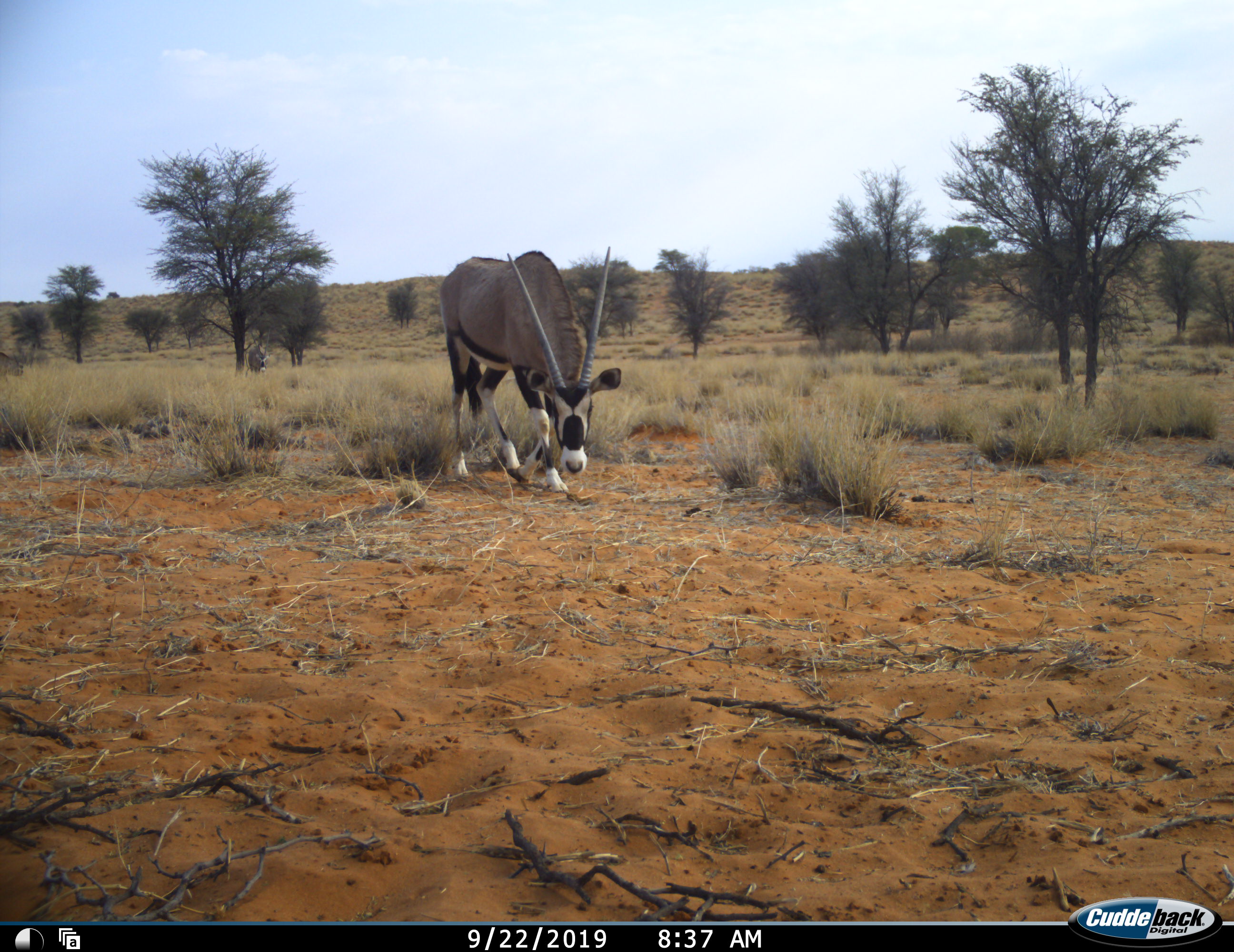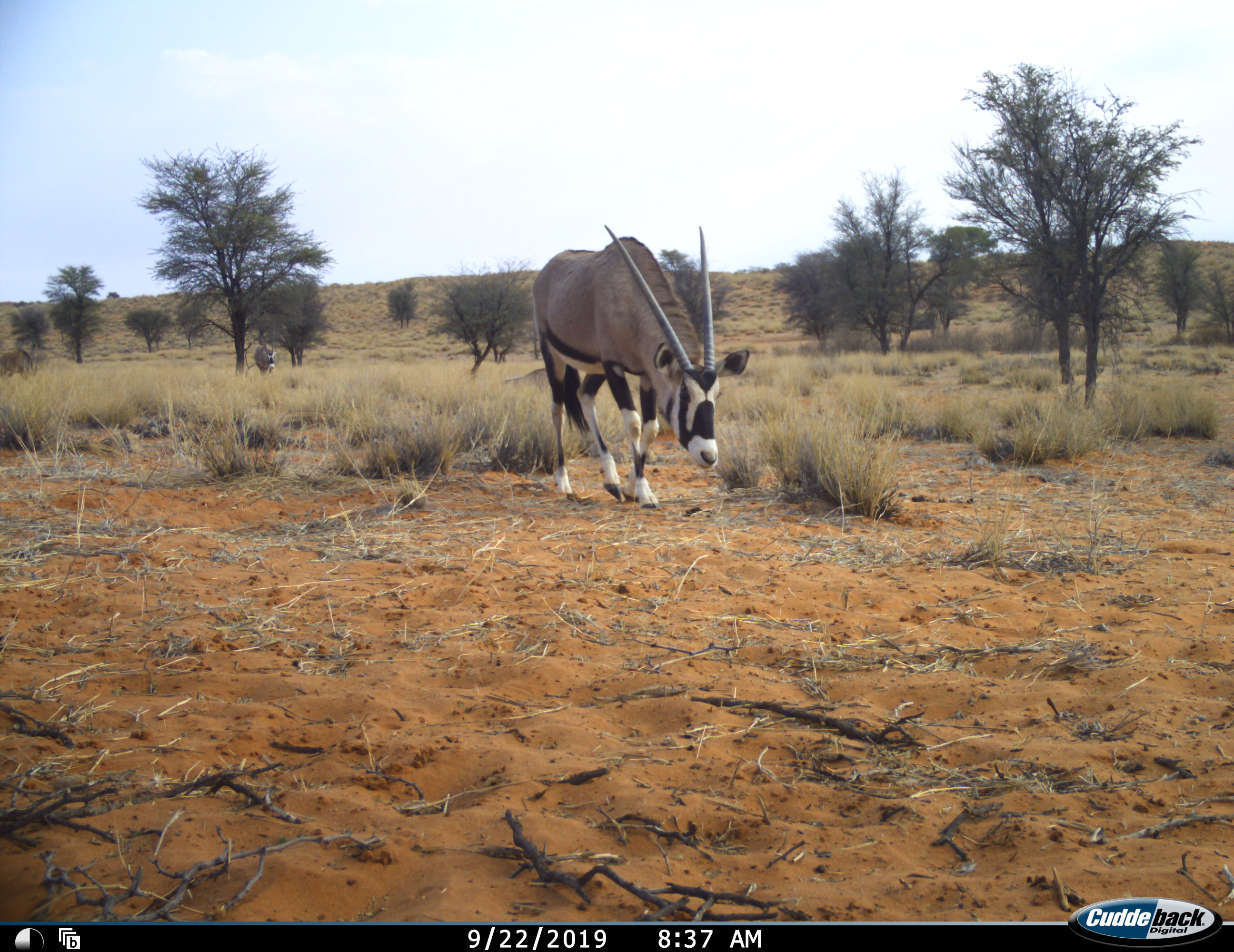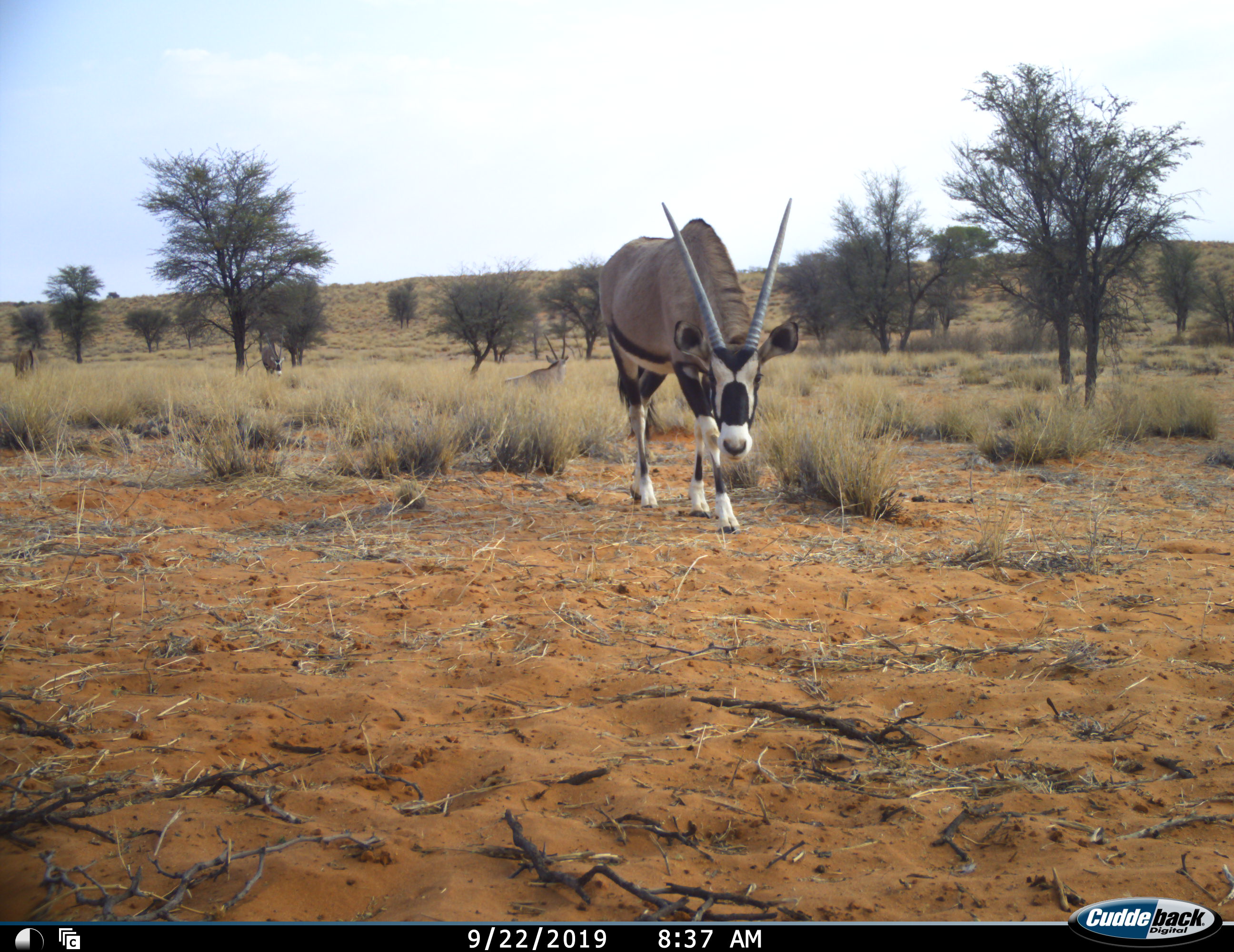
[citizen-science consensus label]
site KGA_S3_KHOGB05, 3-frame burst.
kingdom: Animalia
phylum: Chordata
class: Mammalia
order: Artiodactyla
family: Bovidae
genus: Oryx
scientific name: Oryx gazella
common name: gemsbok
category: oryx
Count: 3.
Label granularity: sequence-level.